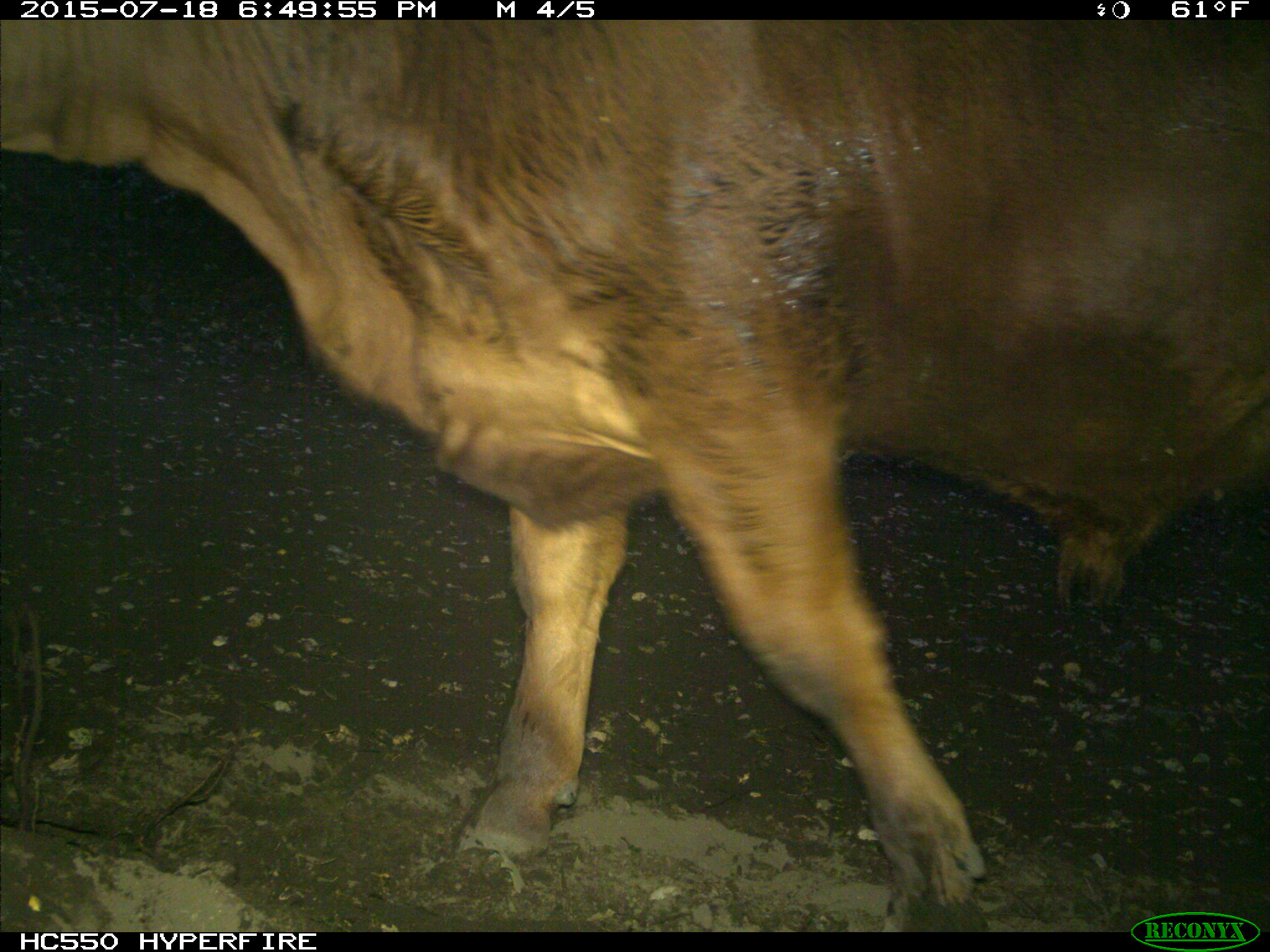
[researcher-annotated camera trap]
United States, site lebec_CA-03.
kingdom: Animalia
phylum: Chordata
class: Mammalia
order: Artiodactyla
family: Bovidae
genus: Bos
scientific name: Bos taurus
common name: domestic cow